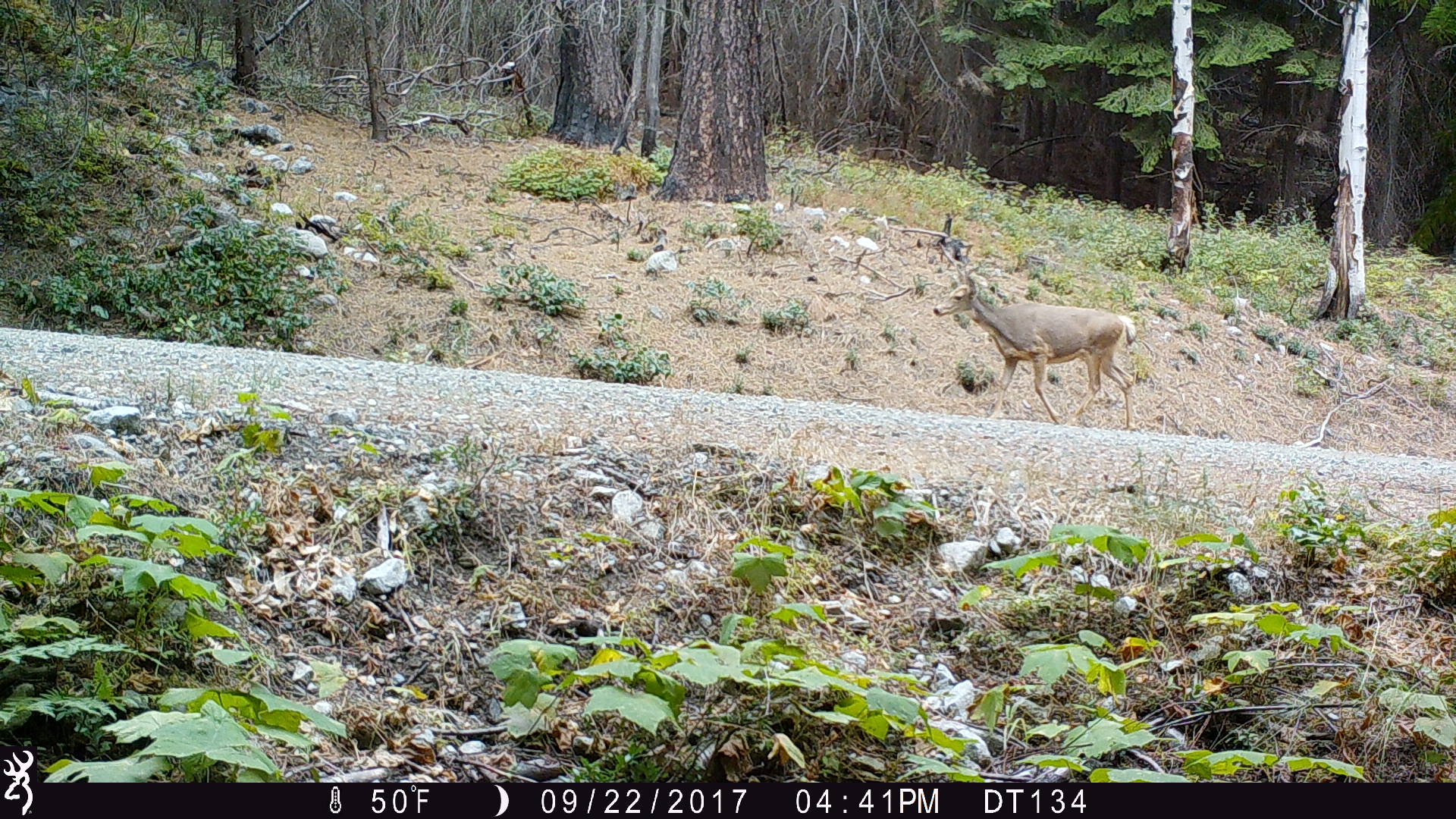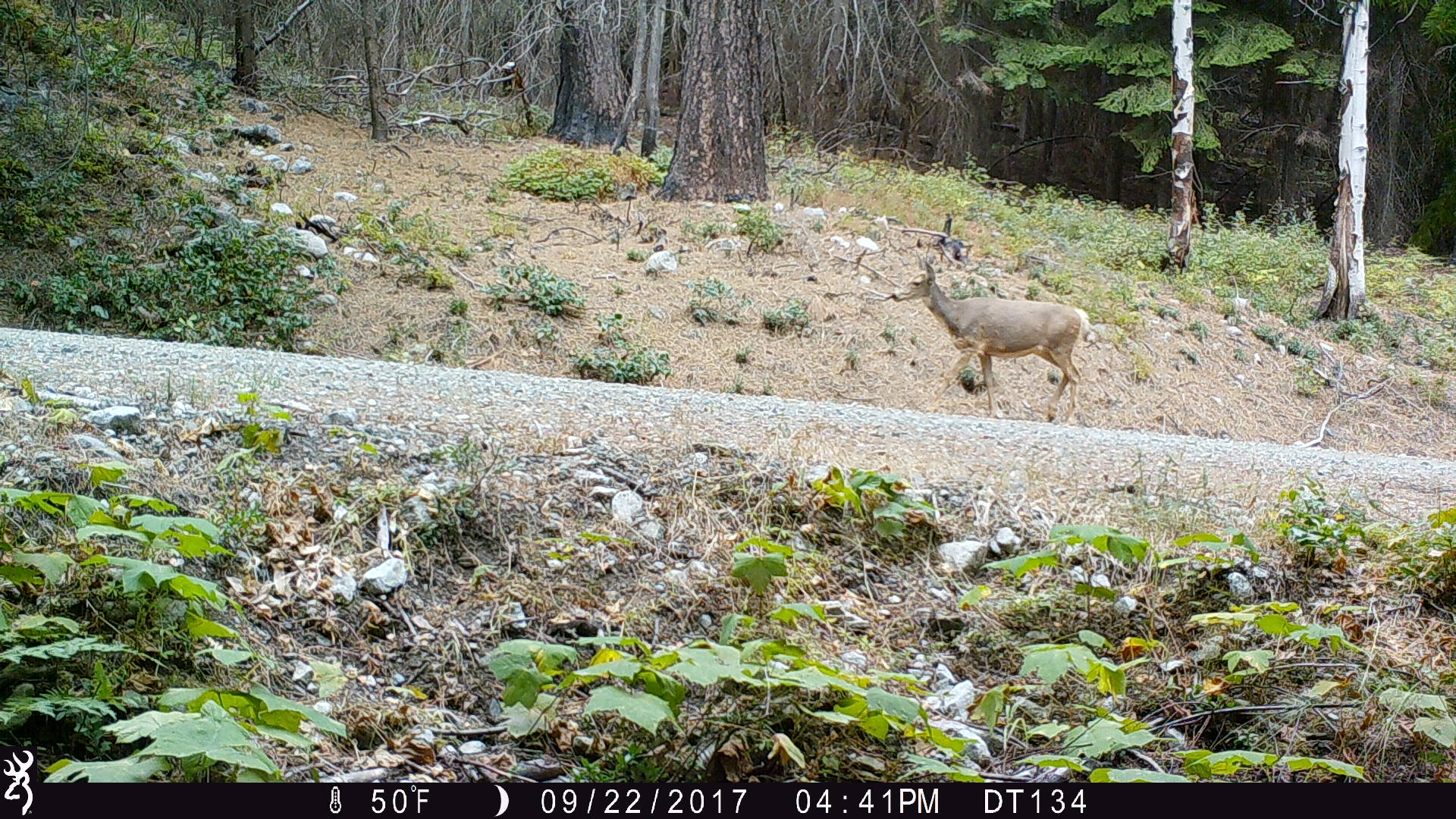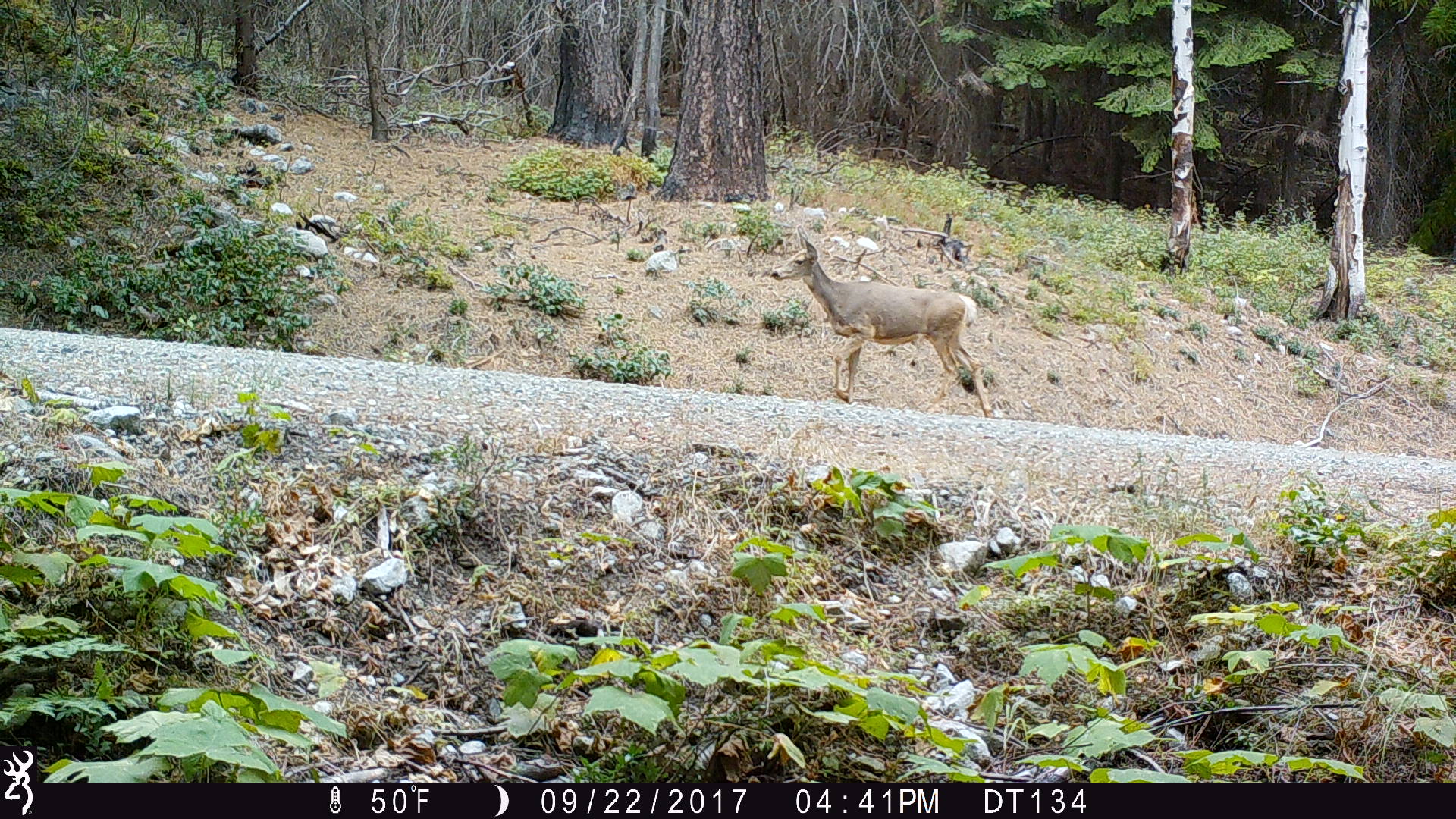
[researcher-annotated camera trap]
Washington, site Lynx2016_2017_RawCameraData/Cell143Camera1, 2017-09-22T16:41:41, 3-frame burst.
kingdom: Animalia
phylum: Chordata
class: Mammalia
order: Artiodactyla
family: Cervidae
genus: Odocoileus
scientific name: Odocoileus hemionus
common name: mule deer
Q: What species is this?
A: Odocoileus hemionus (mule deer).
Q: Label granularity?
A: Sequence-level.